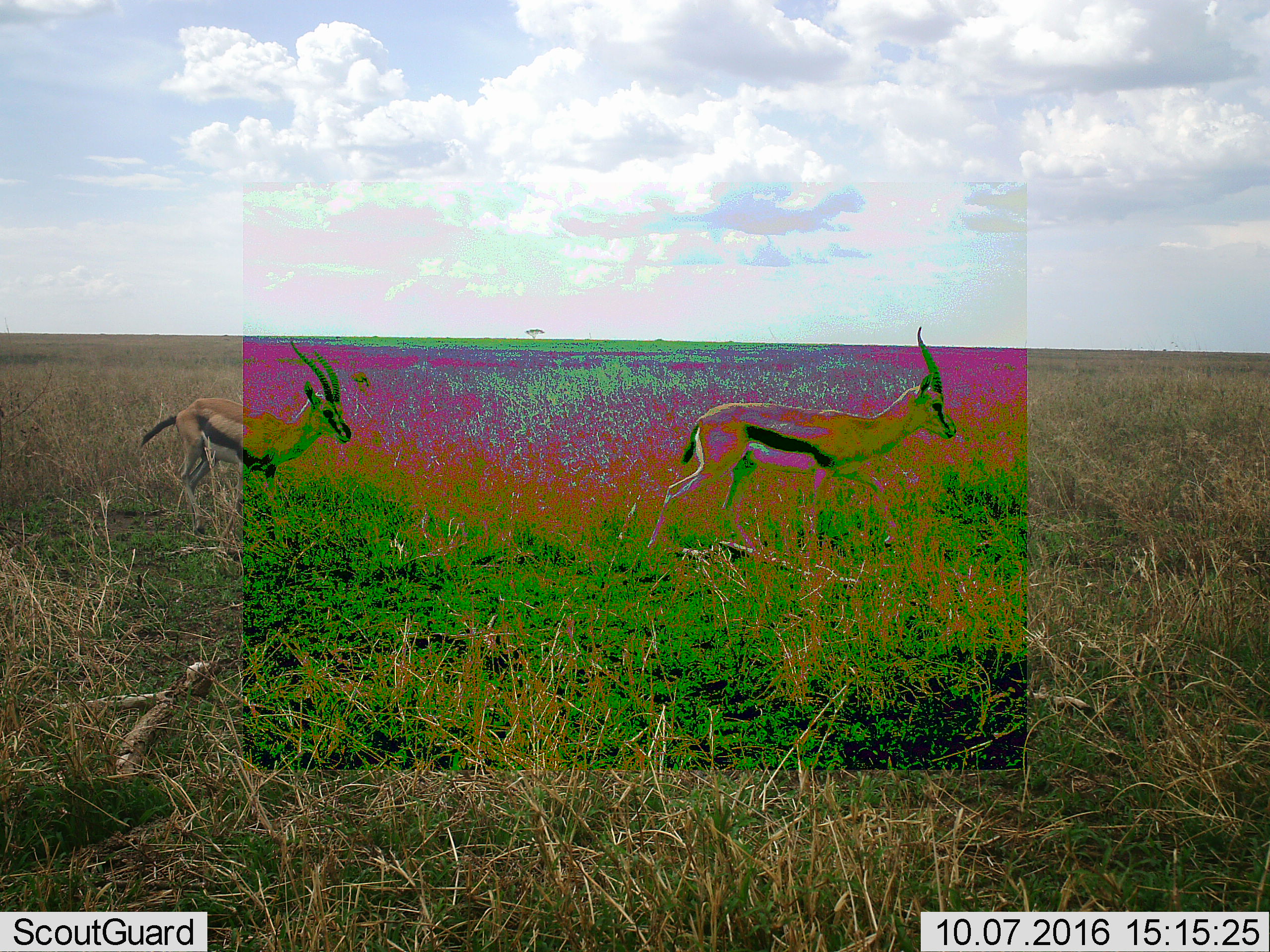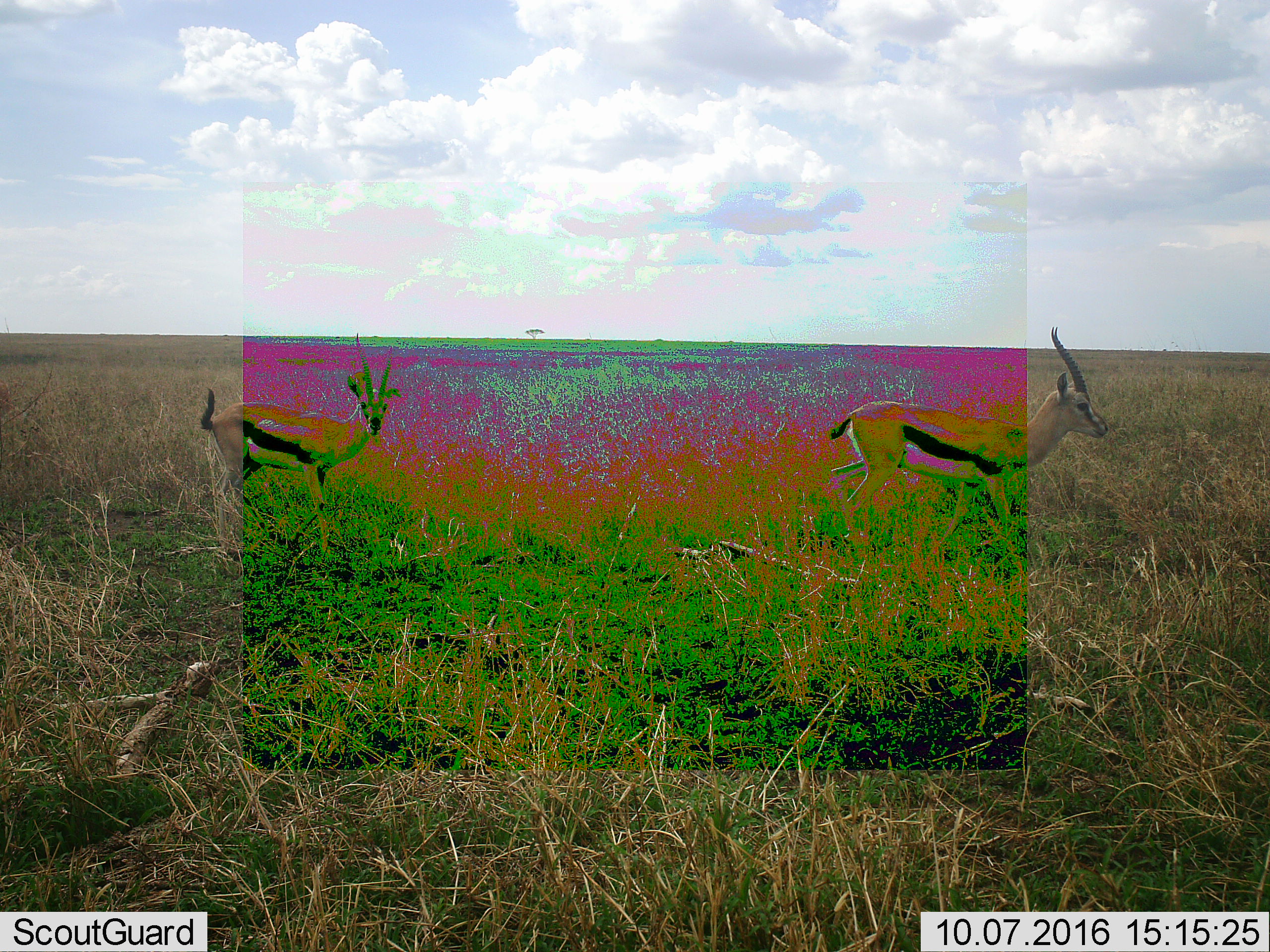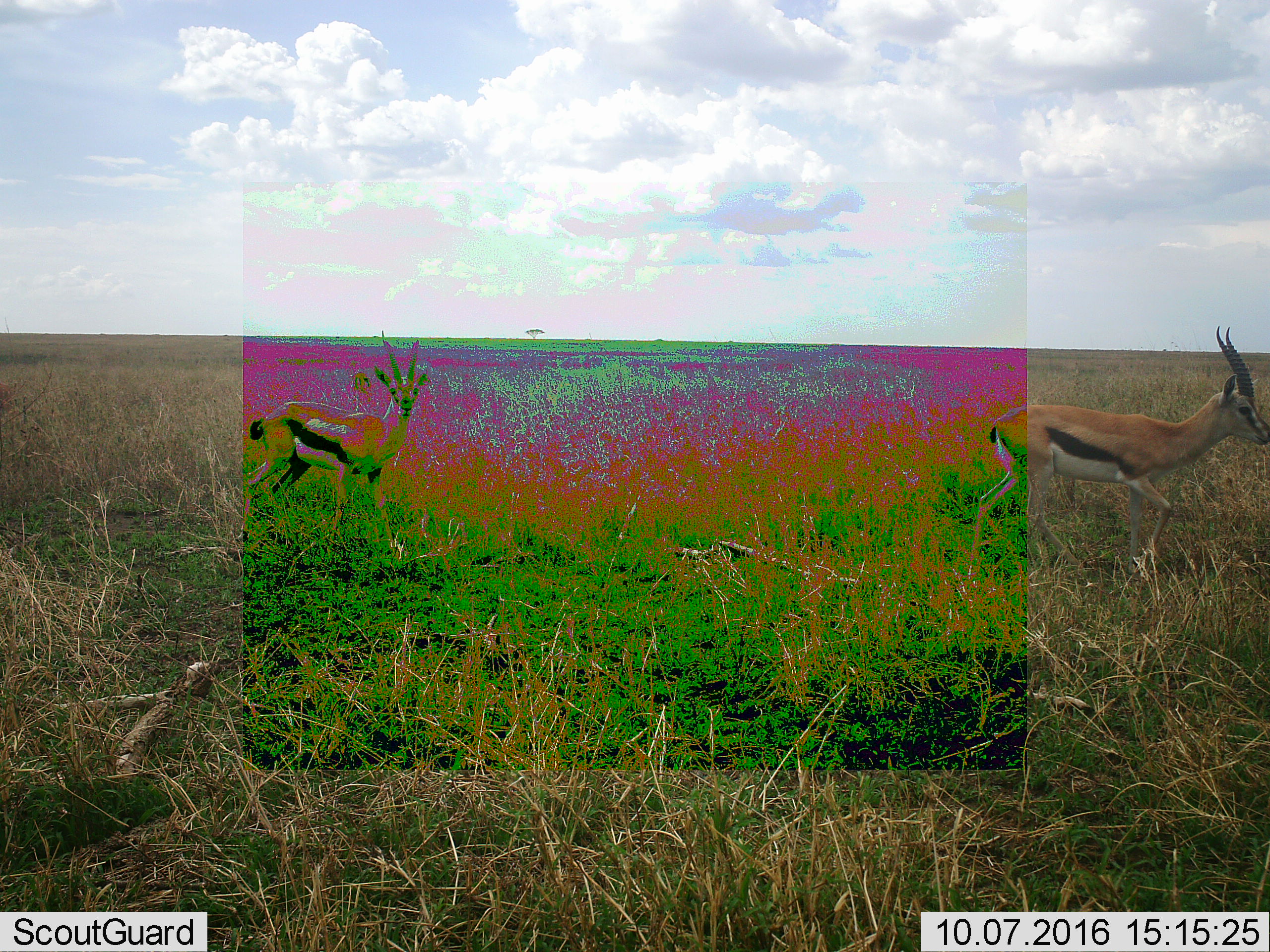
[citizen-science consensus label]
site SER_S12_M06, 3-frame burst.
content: unidentified animal